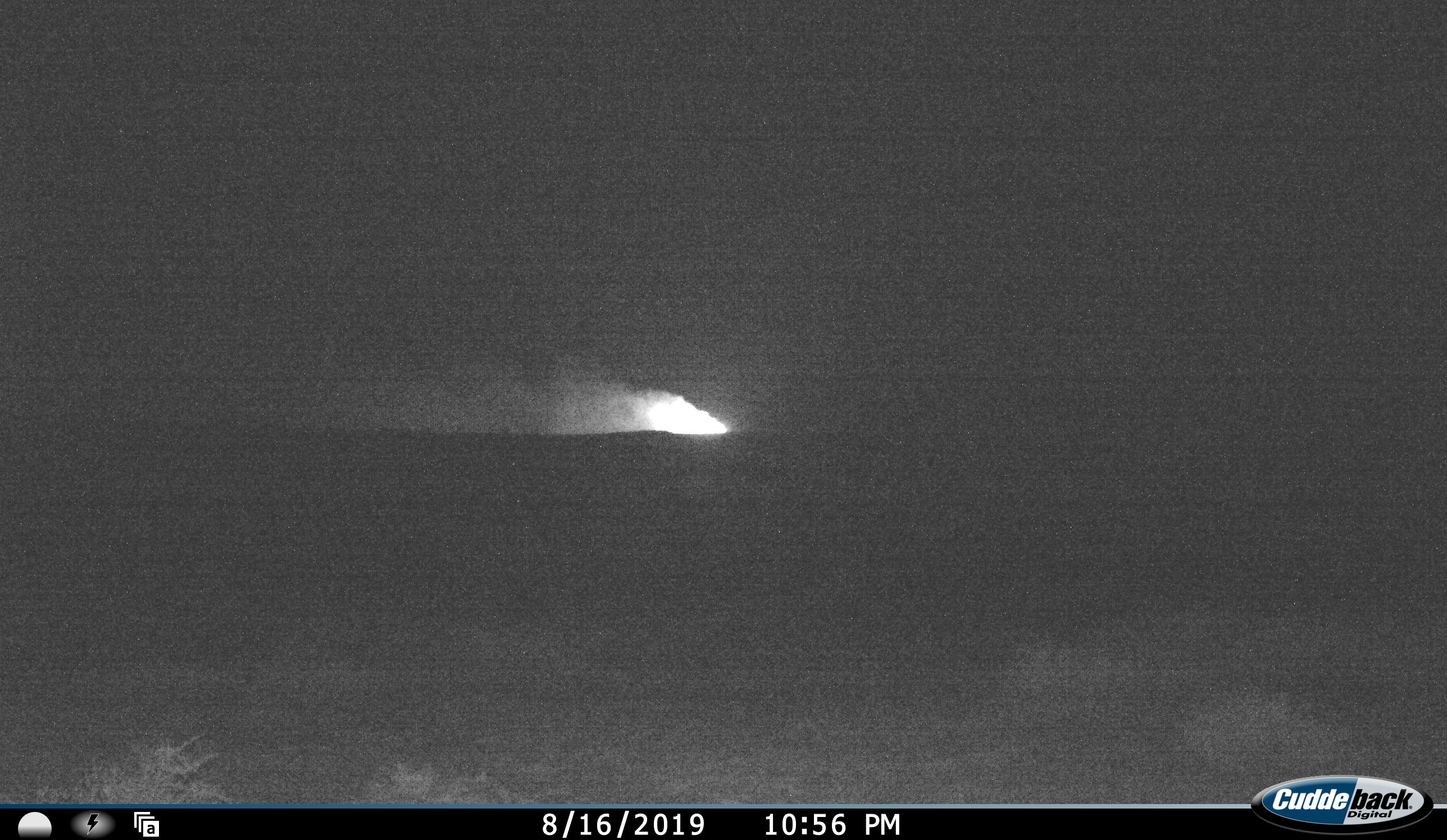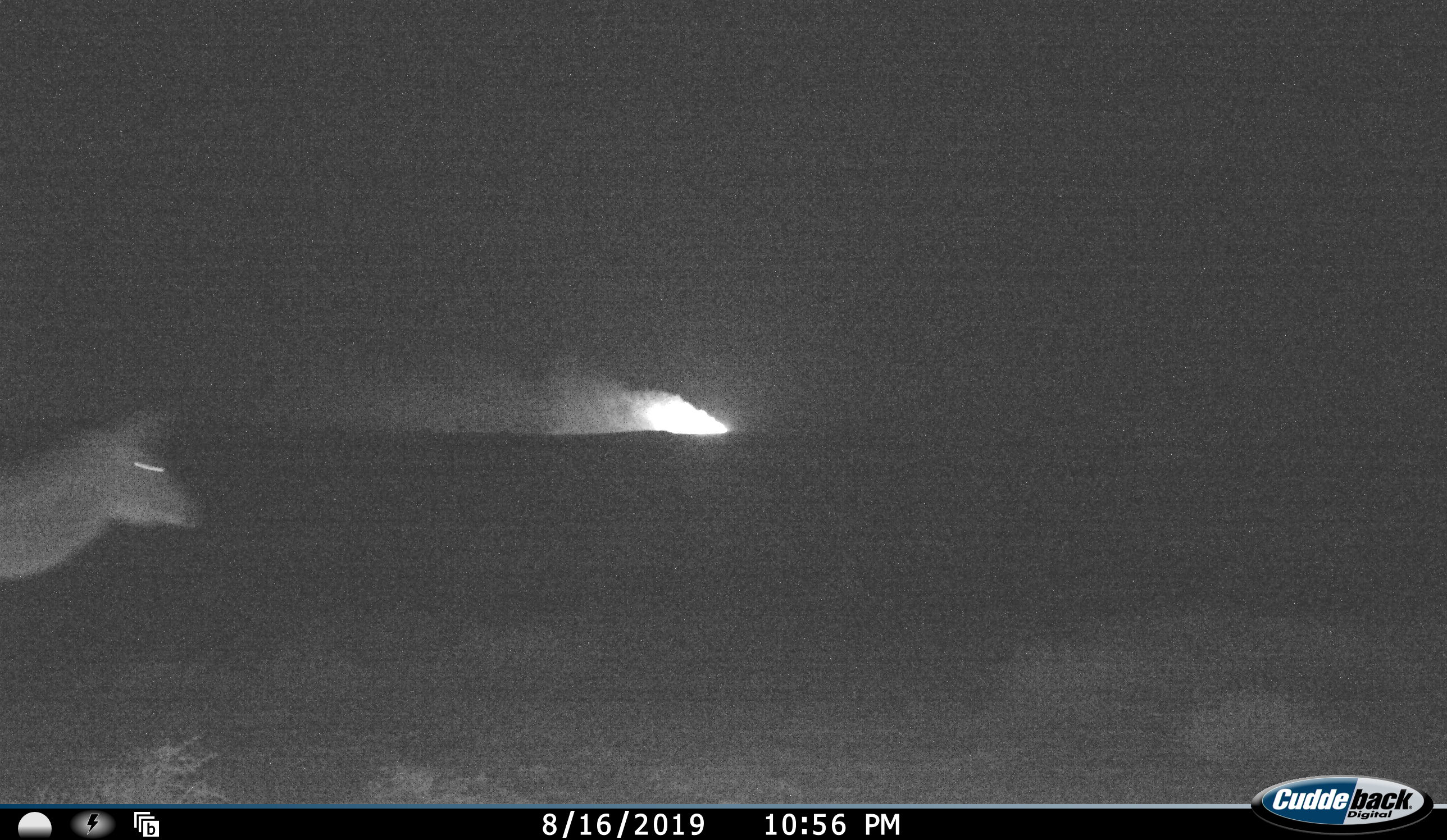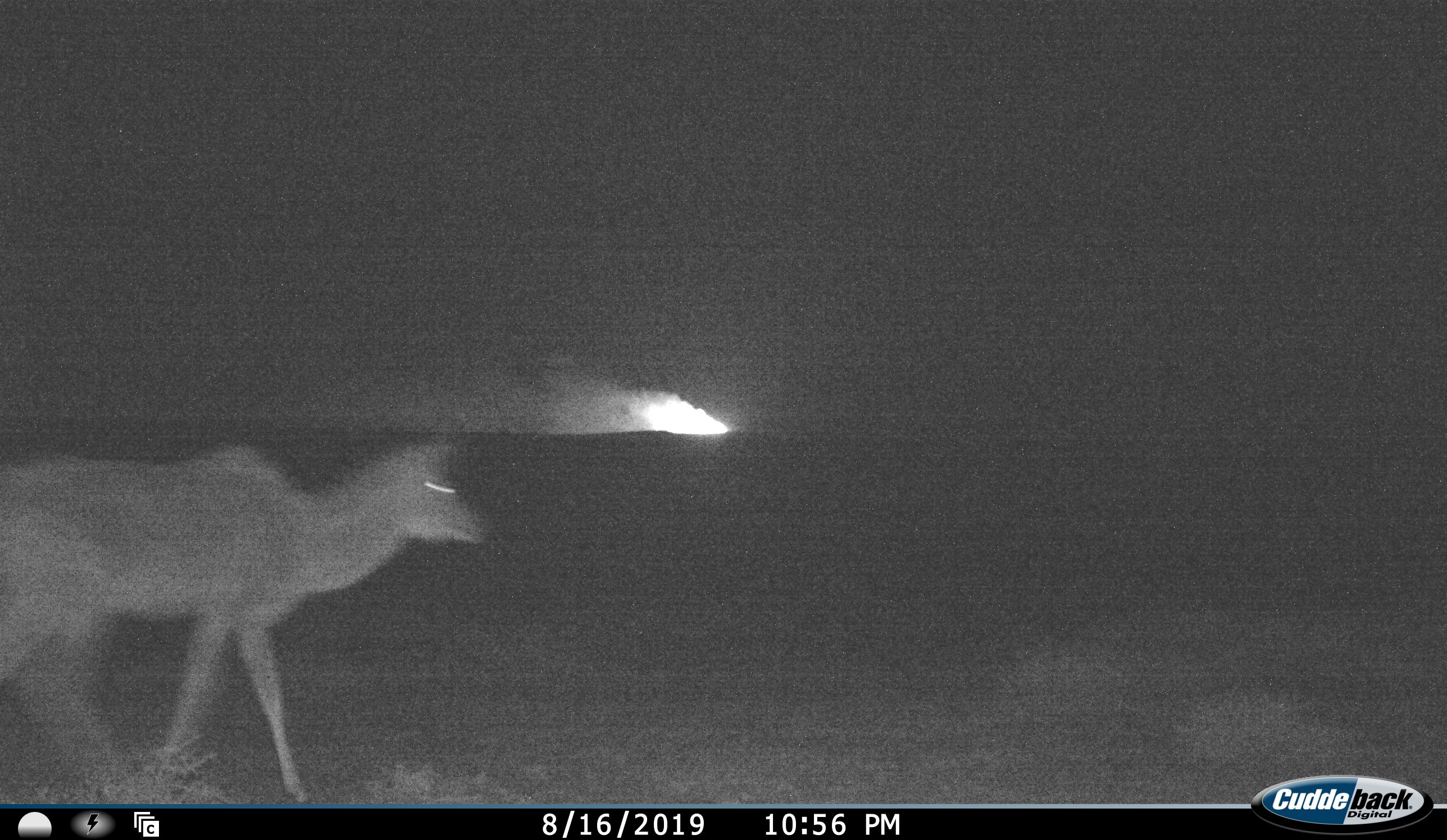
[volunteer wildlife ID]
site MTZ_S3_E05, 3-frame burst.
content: unidentified animal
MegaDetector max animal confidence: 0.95